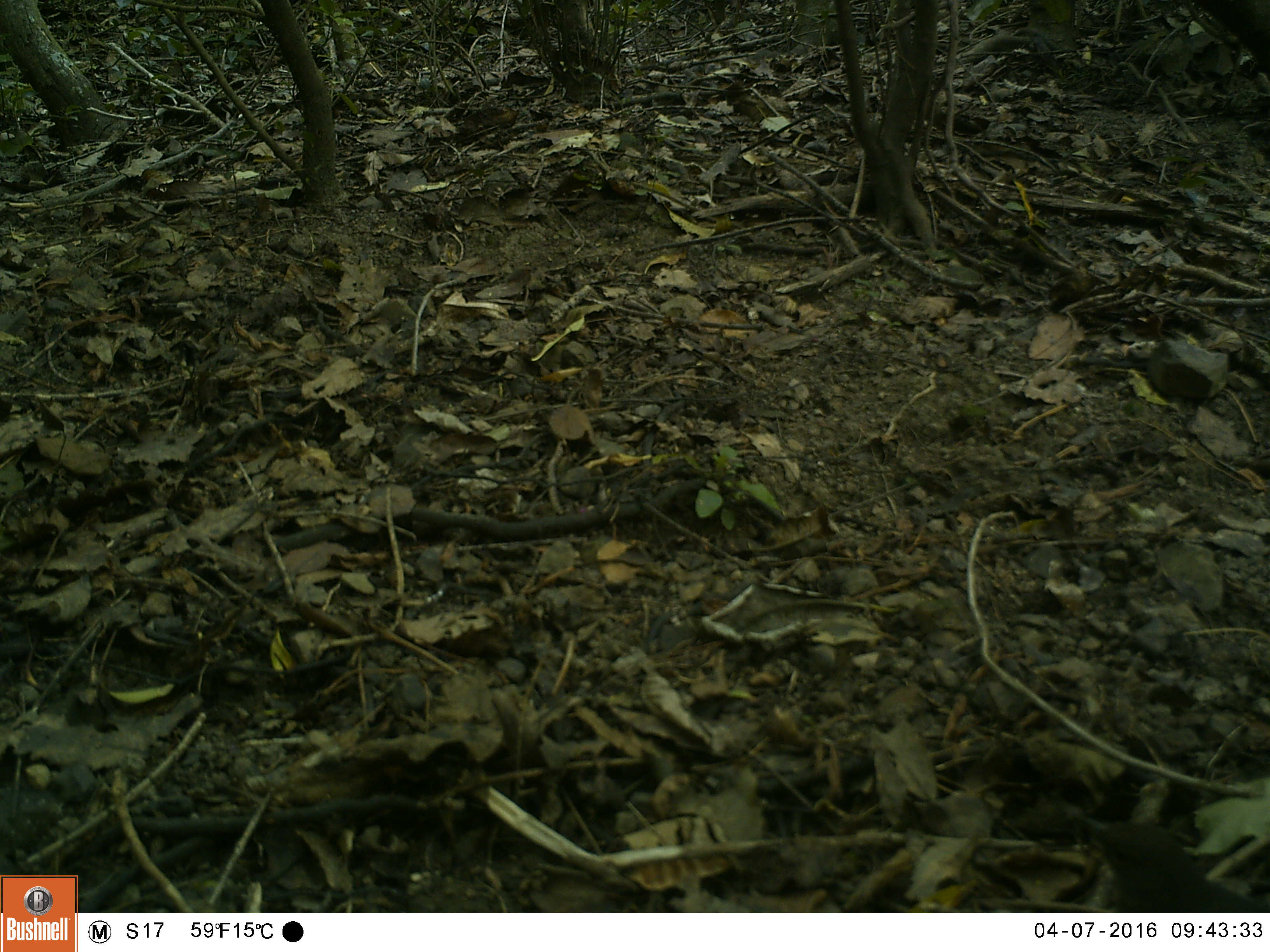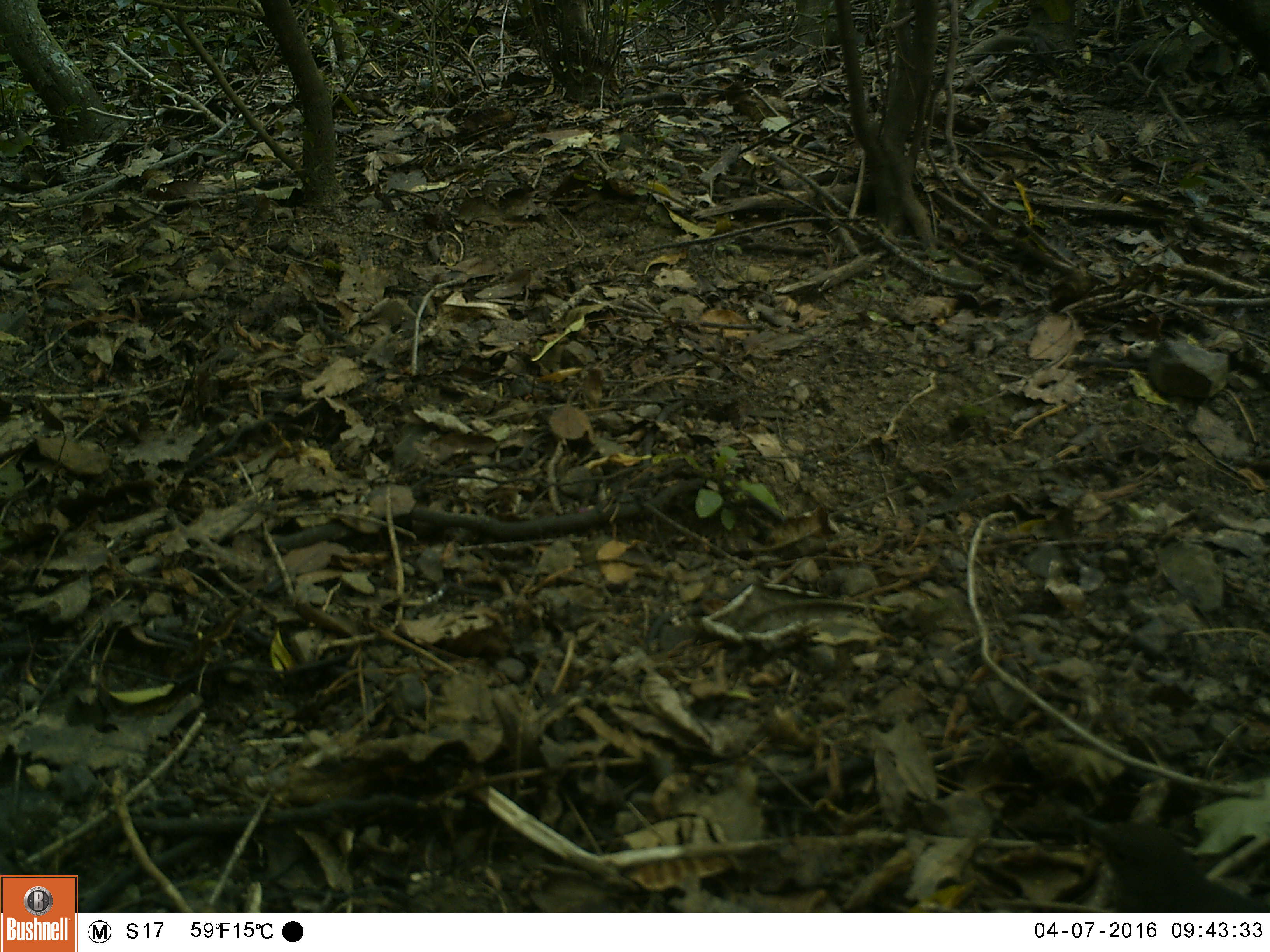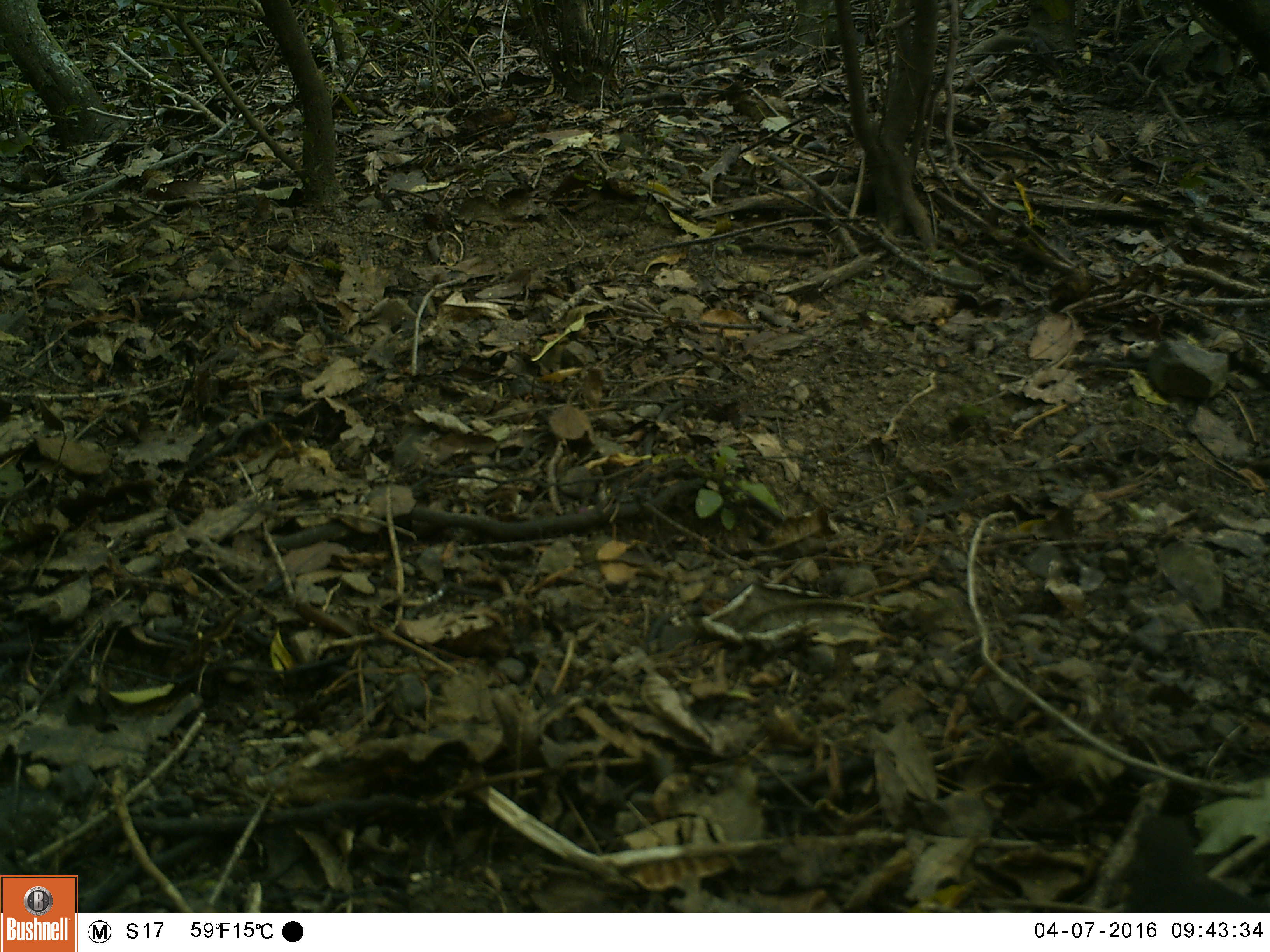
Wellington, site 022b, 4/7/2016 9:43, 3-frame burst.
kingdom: Animalia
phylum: Chordata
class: Aves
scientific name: Aves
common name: bird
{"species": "bird (Aves)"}